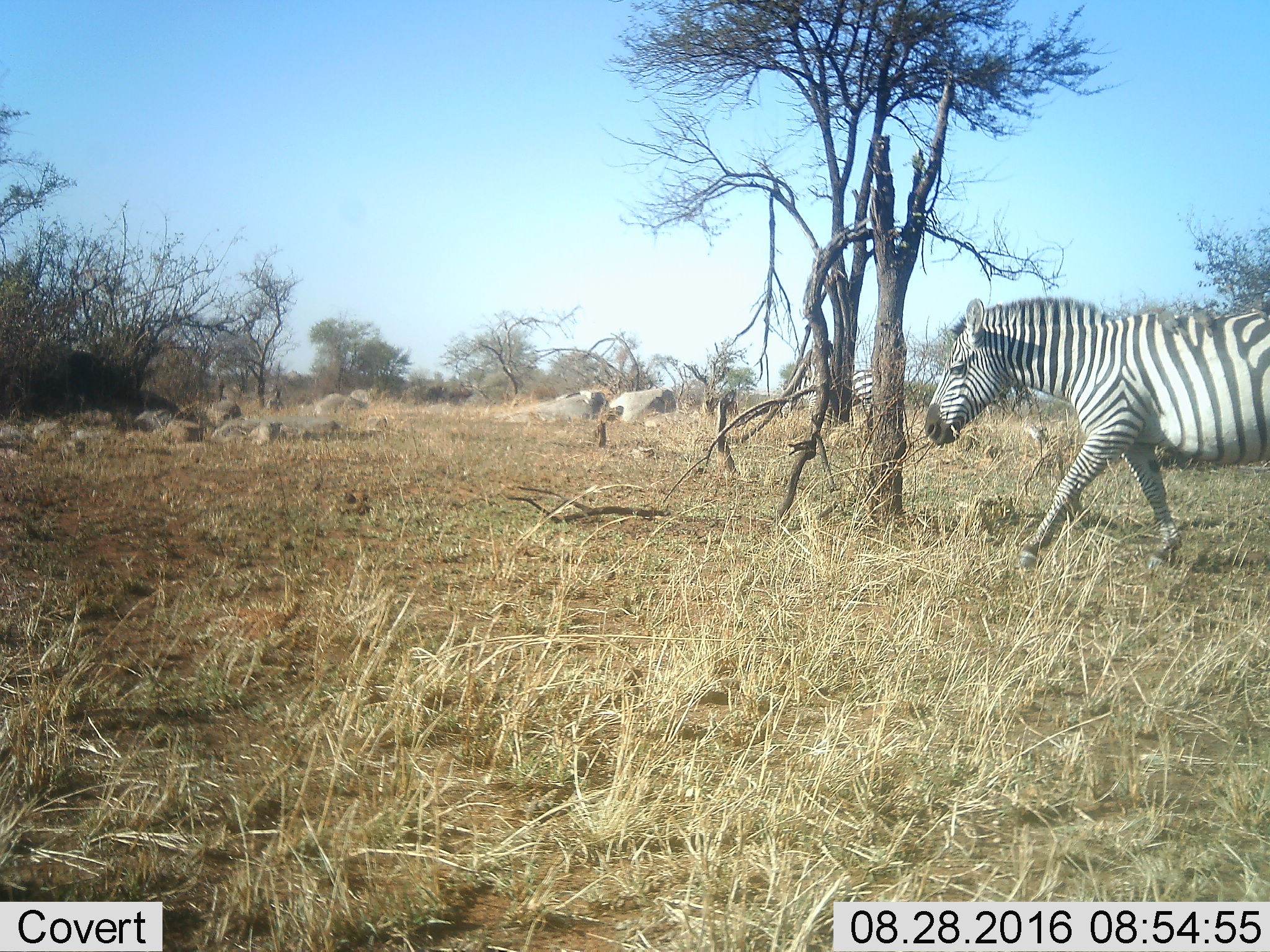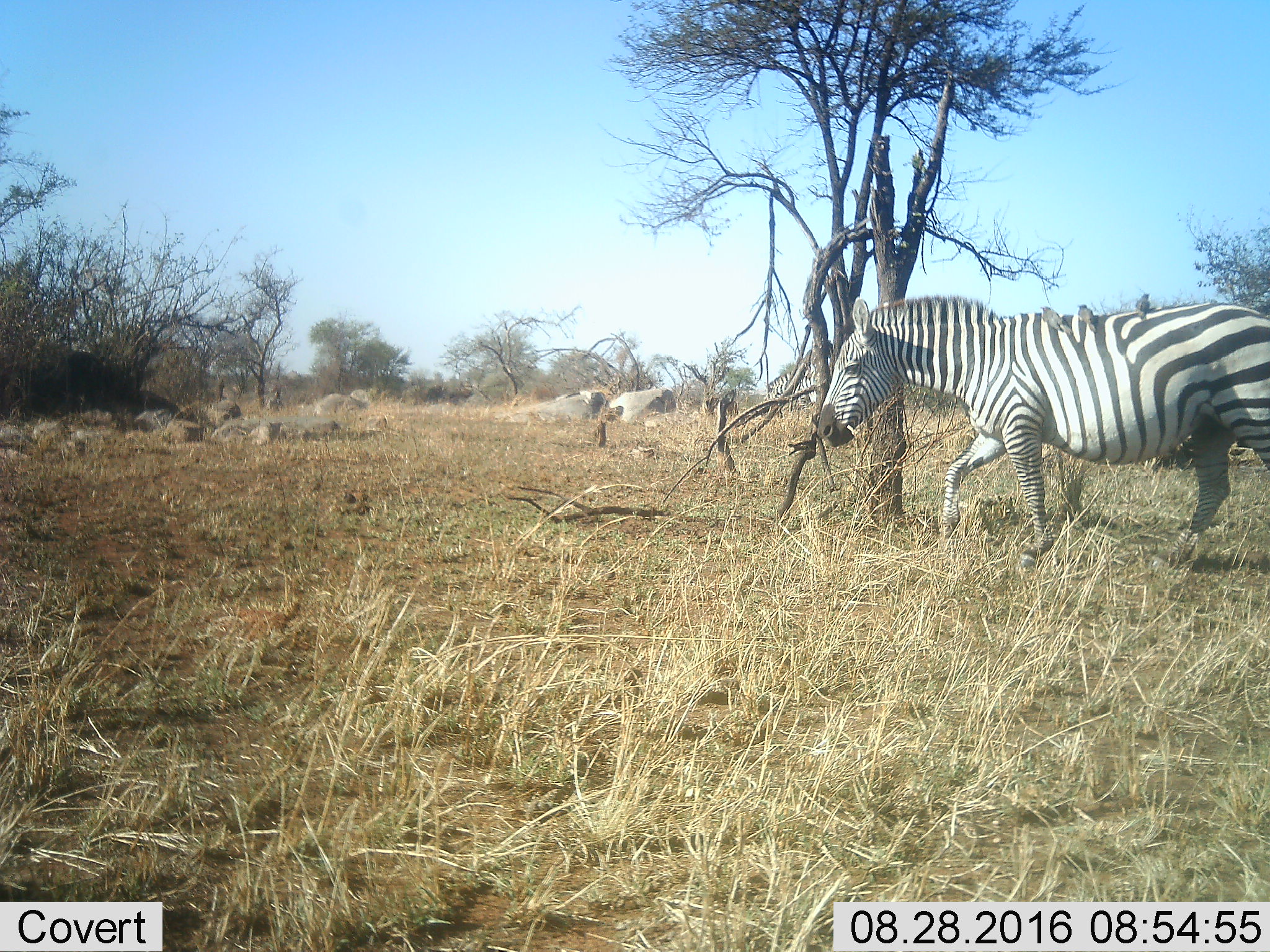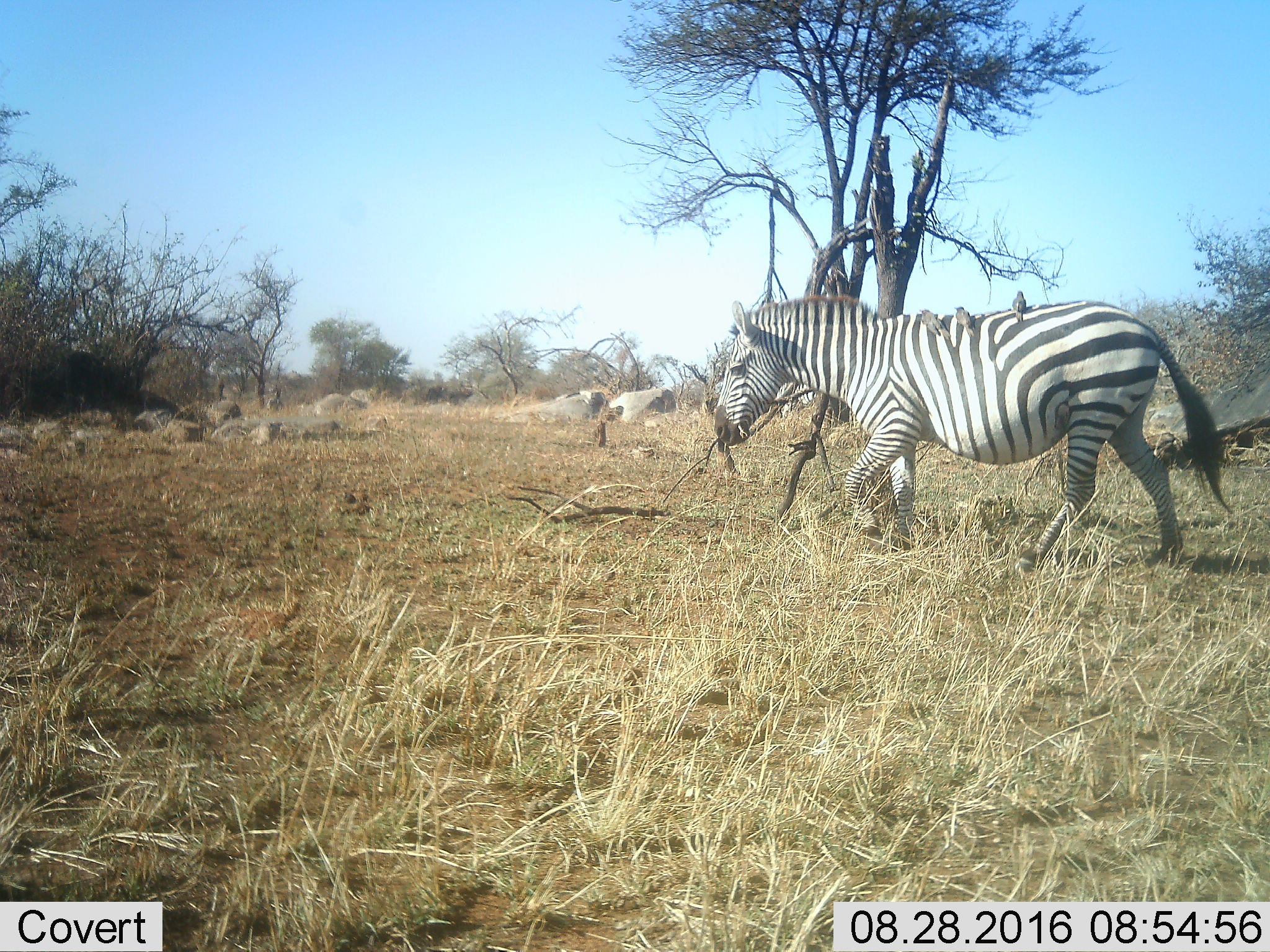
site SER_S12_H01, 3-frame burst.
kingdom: Animalia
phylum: Chordata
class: Mammalia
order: Perissodactyla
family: Equidae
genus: Equus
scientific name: Equus quagga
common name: plains zebra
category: zebraplains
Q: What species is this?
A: Zebraplains (plains zebra) (Equus quagga).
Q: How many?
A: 1.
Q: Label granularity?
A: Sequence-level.